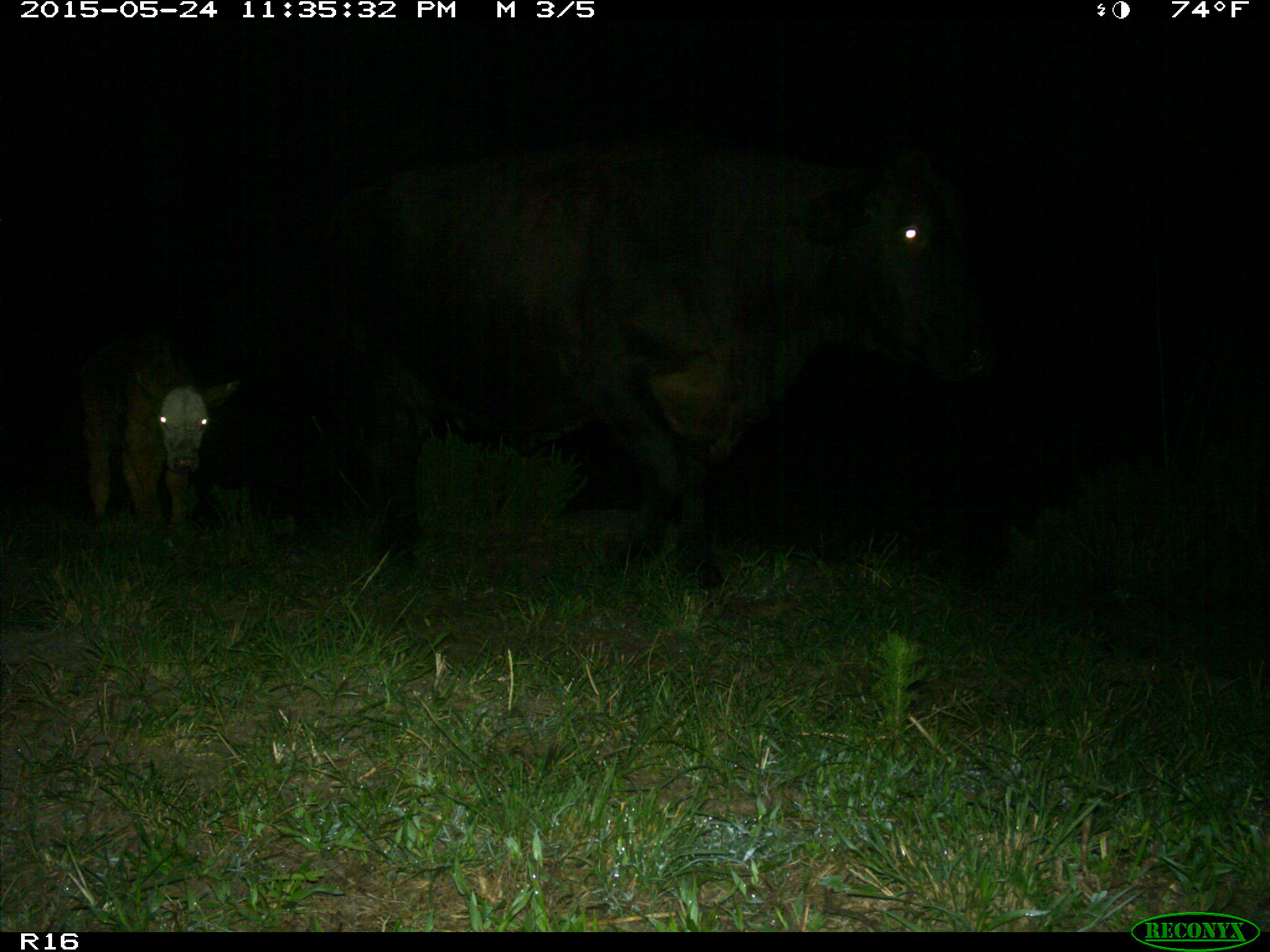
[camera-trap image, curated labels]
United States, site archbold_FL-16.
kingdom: Animalia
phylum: Chordata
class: Mammalia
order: Artiodactyla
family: Bovidae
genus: Bos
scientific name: Bos taurus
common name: domestic cow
Bos taurus (domestic cow).